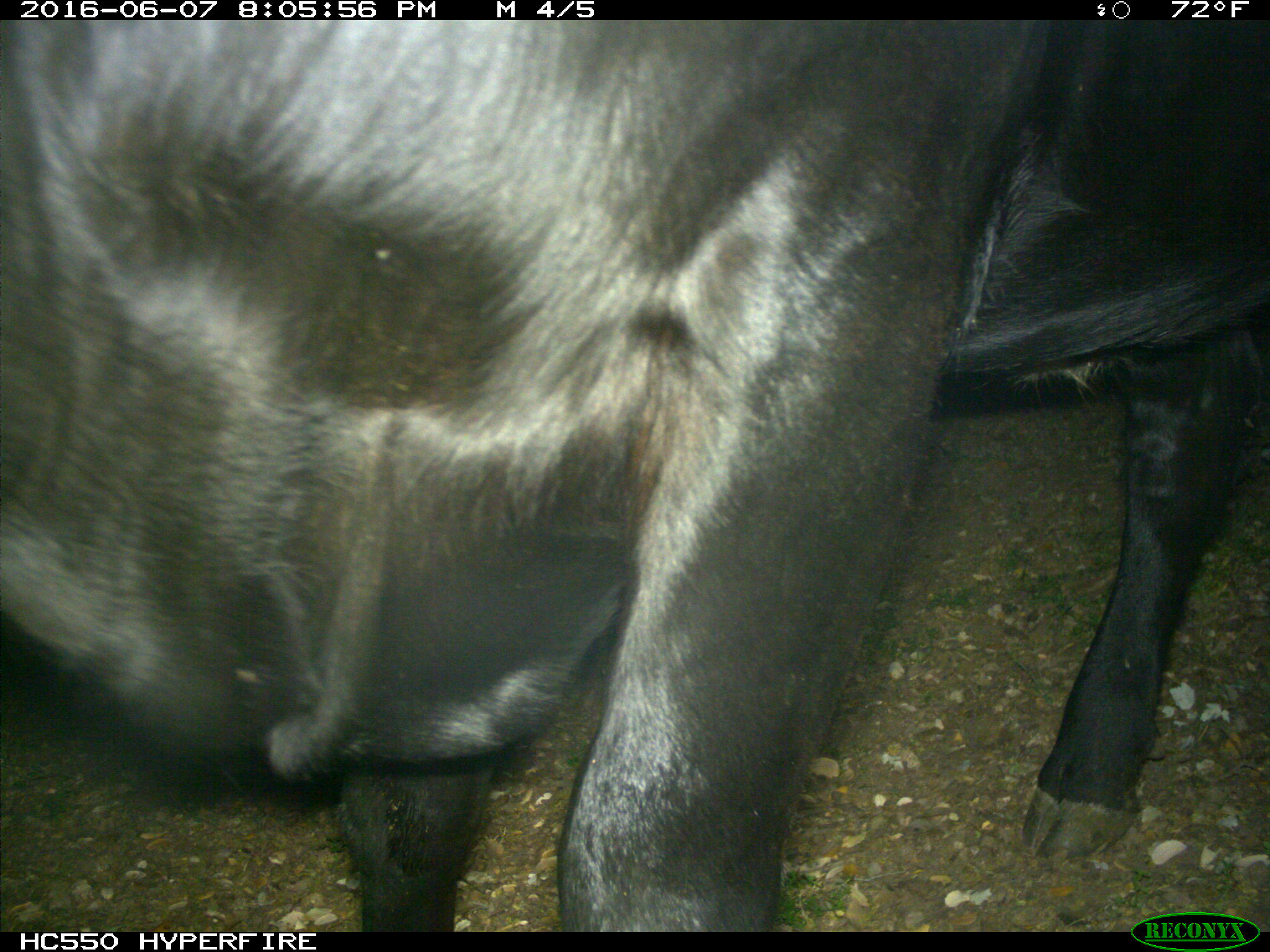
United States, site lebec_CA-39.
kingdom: Animalia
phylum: Chordata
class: Mammalia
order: Artiodactyla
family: Bovidae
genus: Bos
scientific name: Bos taurus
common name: domestic cow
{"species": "Bos taurus (domestic cow)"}